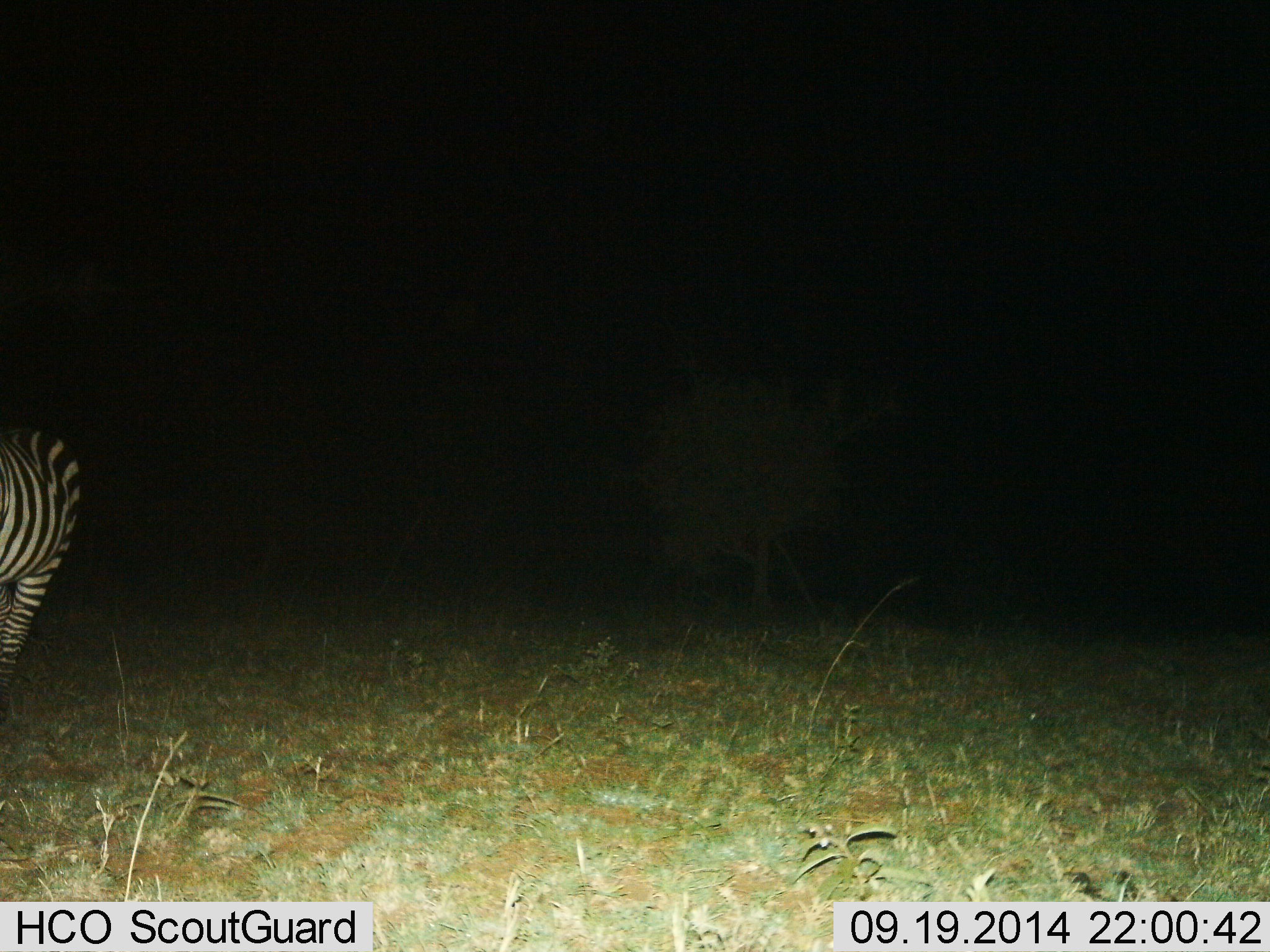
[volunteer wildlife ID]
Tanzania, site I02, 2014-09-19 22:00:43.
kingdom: Animalia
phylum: Chordata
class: Mammalia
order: Perissodactyla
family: Equidae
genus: Equus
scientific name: Equus quagga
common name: plains zebra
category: zebra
Zebra (plains zebra) (Equus quagga), count 1. Behavior (volunteer vote fractions): standing 90%, resting 0%, moving 10%, interacting 0%. Young present (vote fraction): 0%. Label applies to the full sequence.